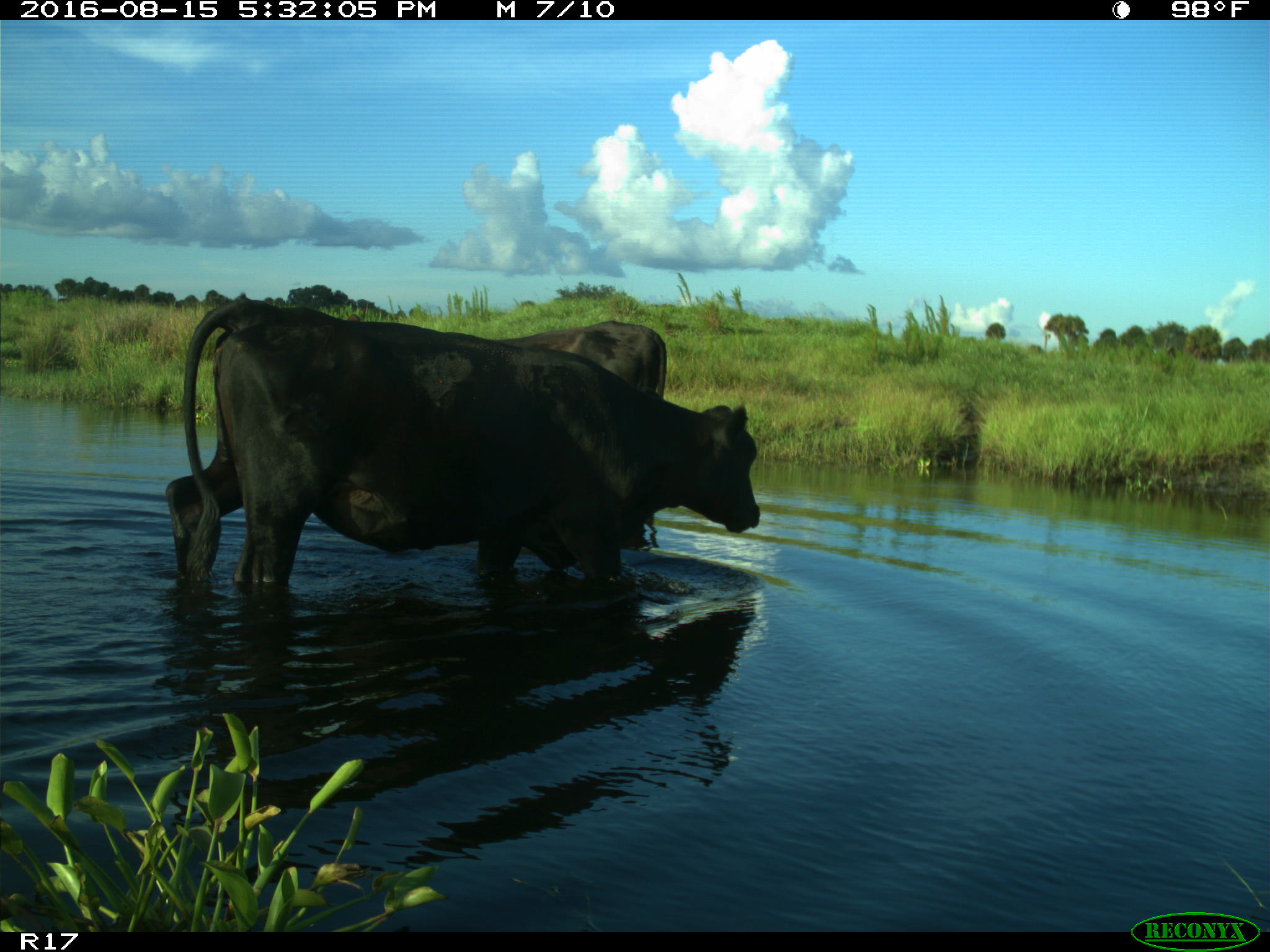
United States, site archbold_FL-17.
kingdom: Animalia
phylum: Chordata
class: Mammalia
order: Artiodactyla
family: Bovidae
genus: Bos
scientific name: Bos taurus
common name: domestic cow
Bos taurus (domestic cow).